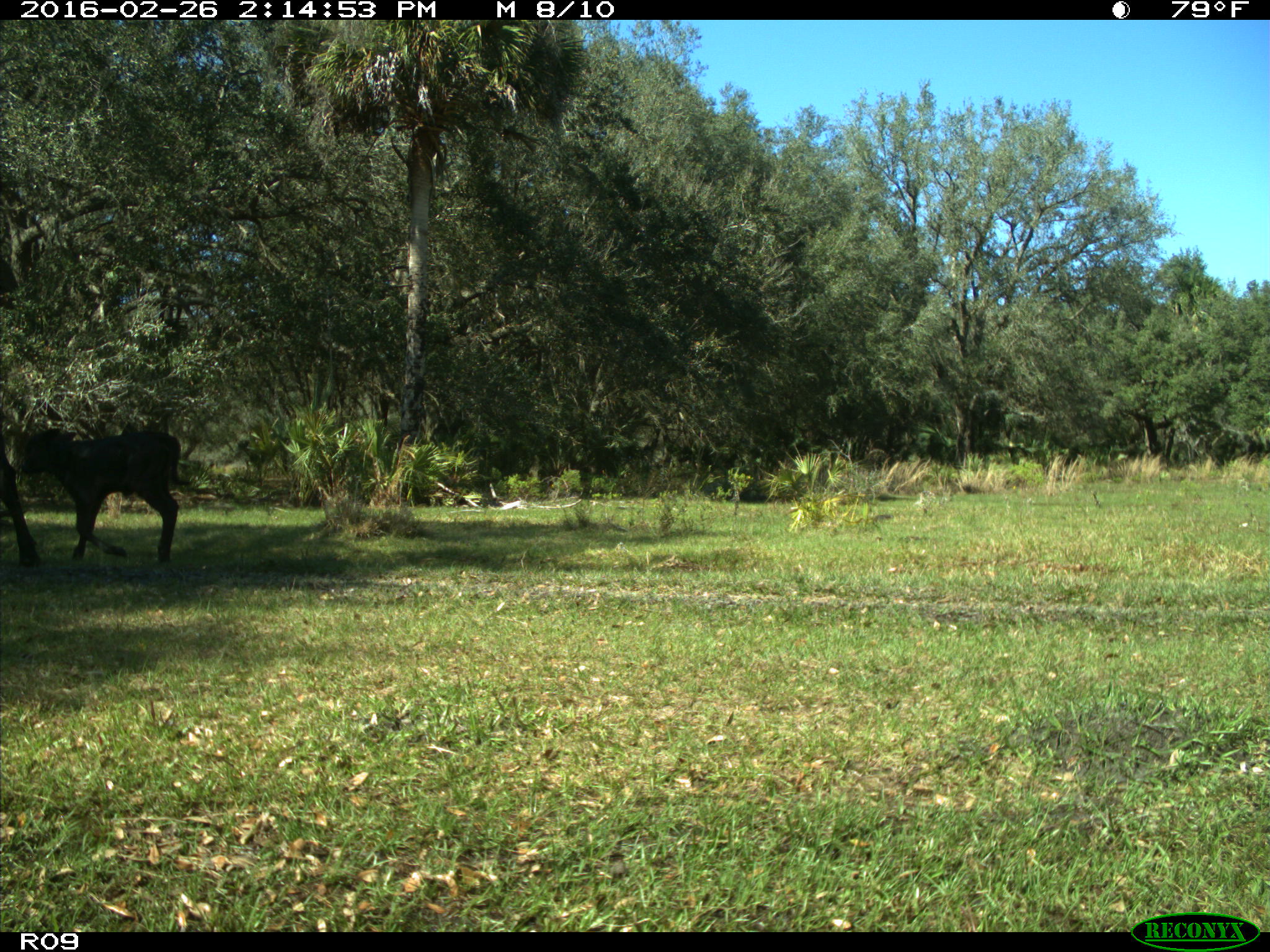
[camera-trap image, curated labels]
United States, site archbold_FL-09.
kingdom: Animalia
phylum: Chordata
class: Mammalia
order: Artiodactyla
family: Bovidae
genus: Bos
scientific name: Bos taurus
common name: domestic cow